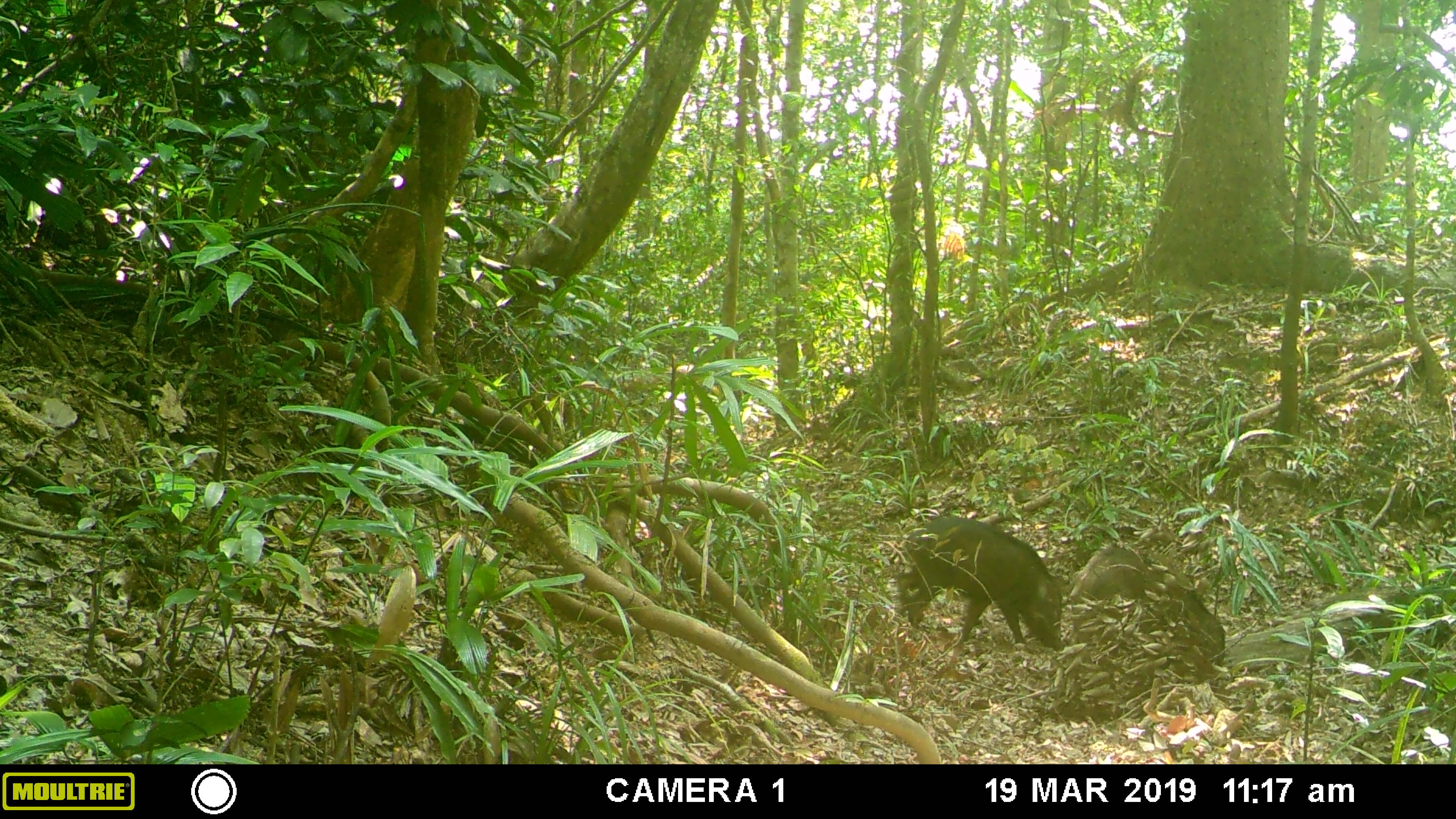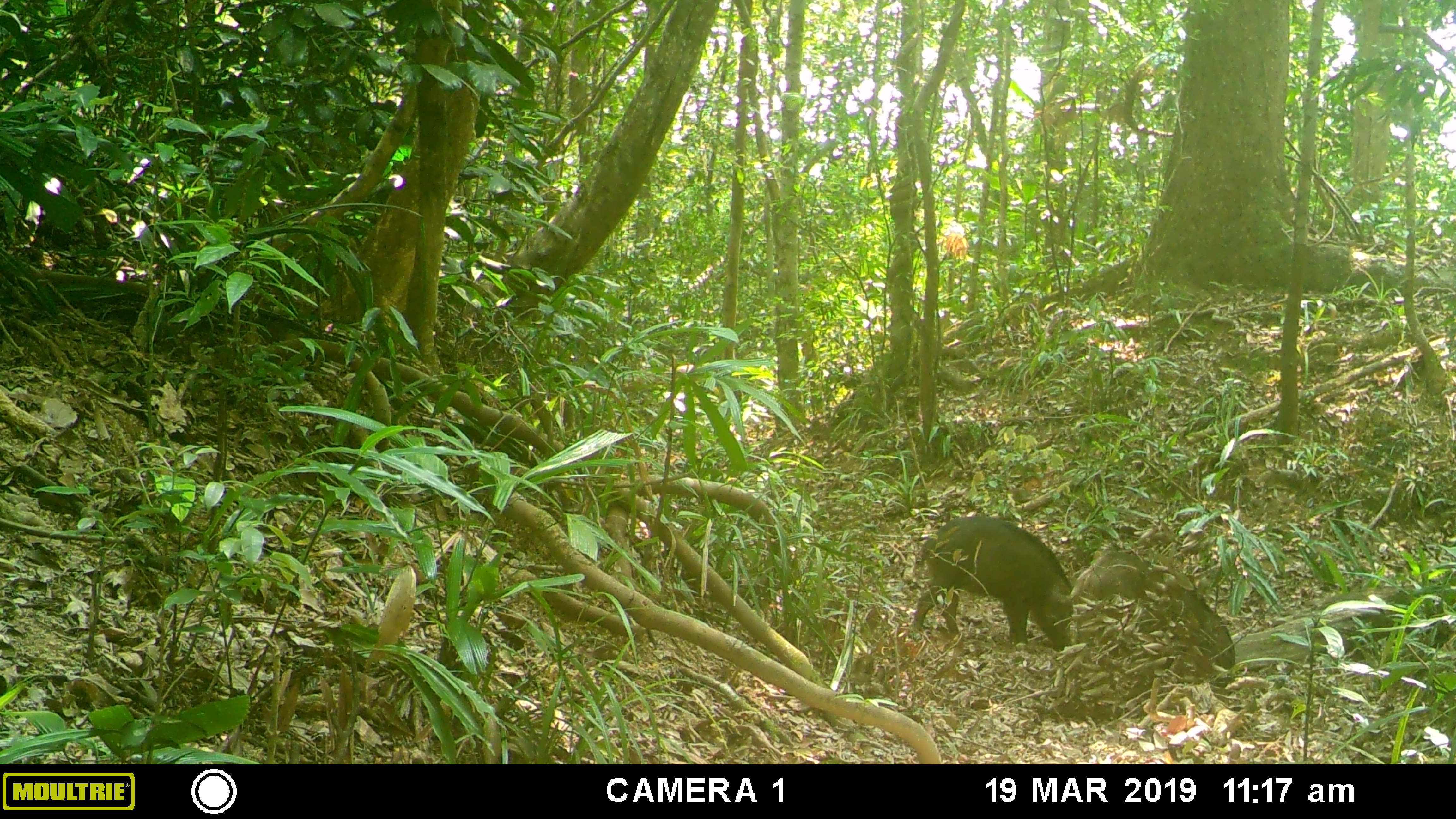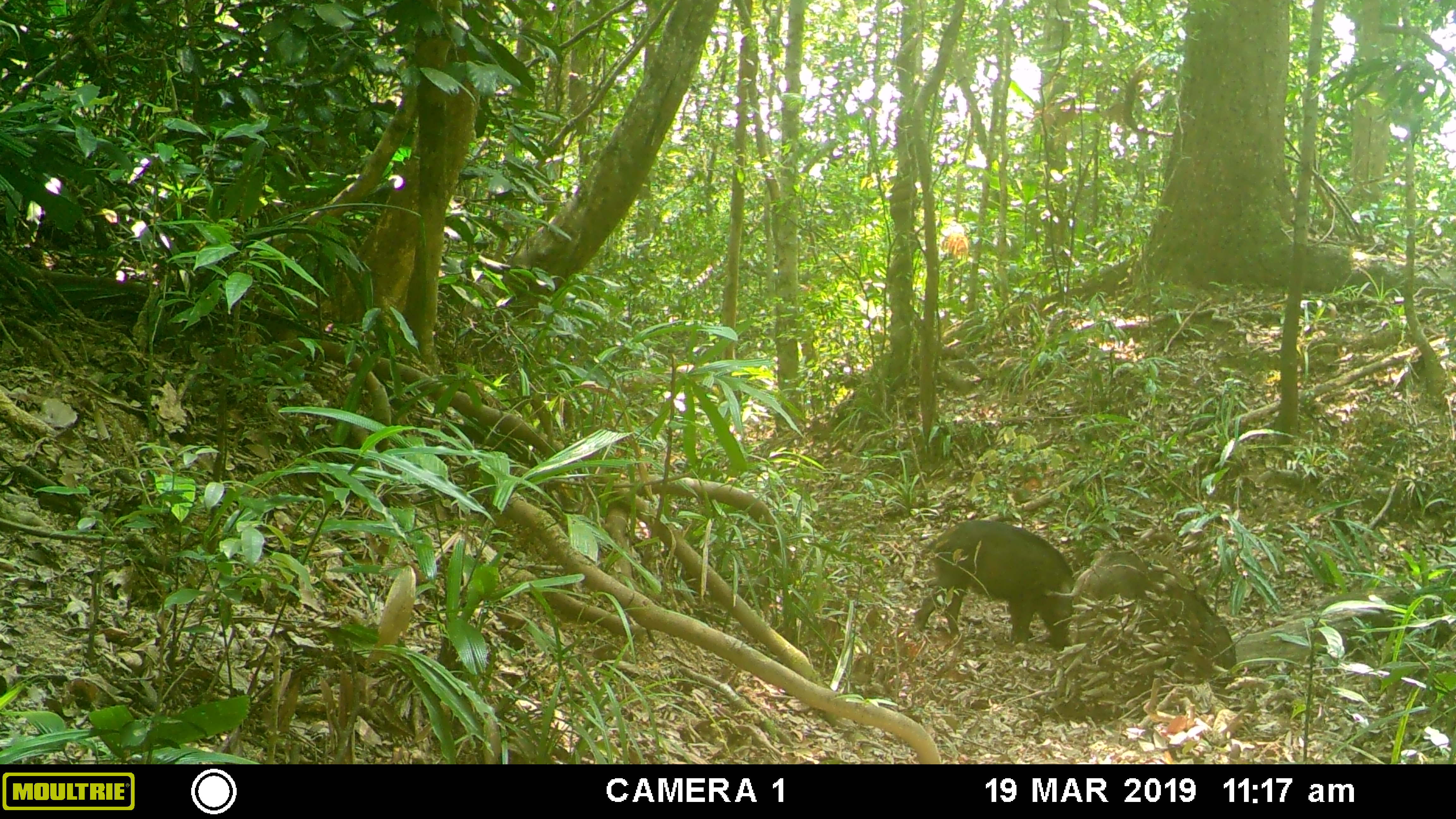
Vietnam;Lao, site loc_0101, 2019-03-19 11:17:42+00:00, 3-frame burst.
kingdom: Animalia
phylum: Chordata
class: Mammalia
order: Artiodactyla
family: Suidae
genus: Sus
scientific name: Sus scrofa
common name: eurasian wild pig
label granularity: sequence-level